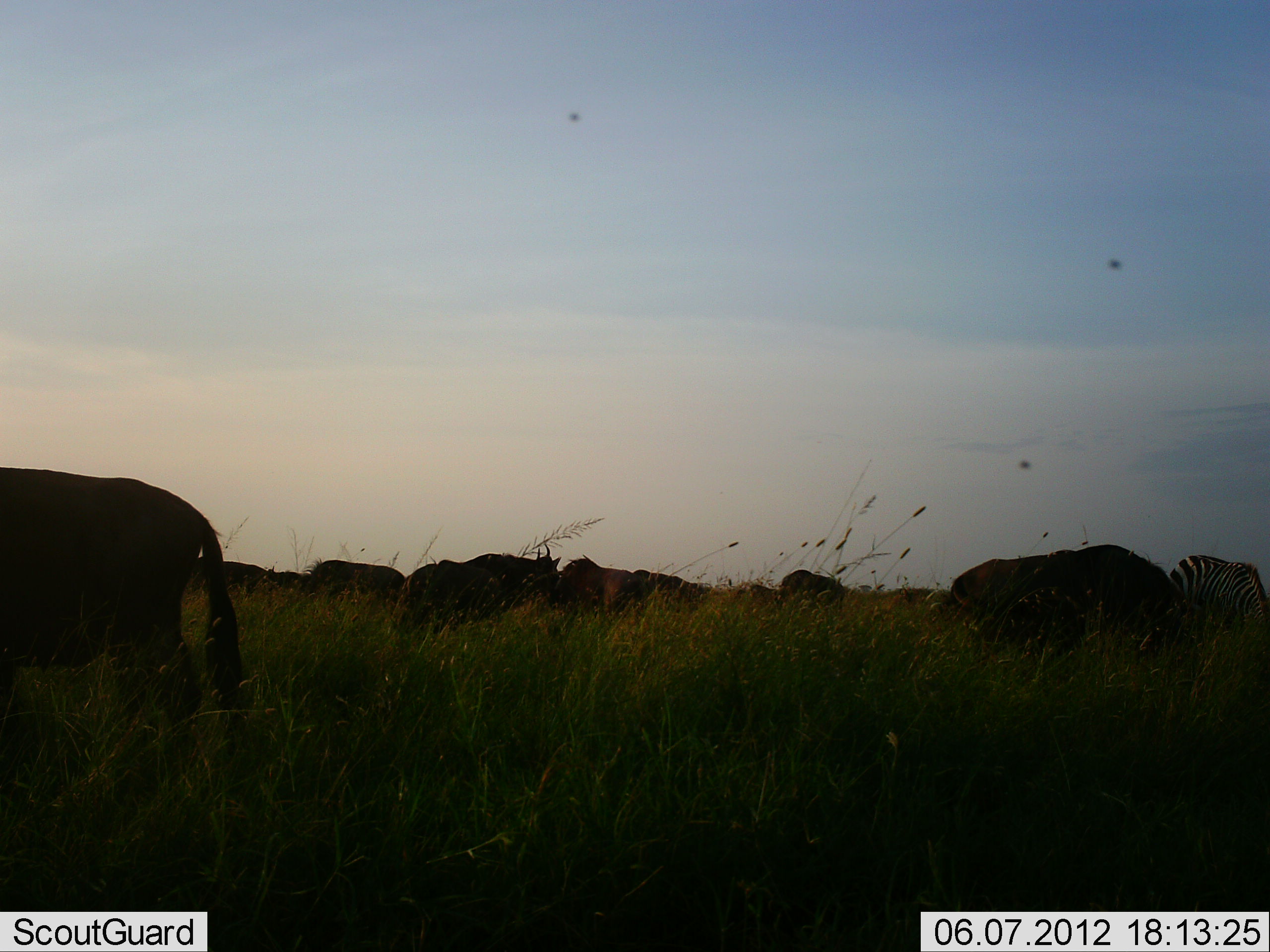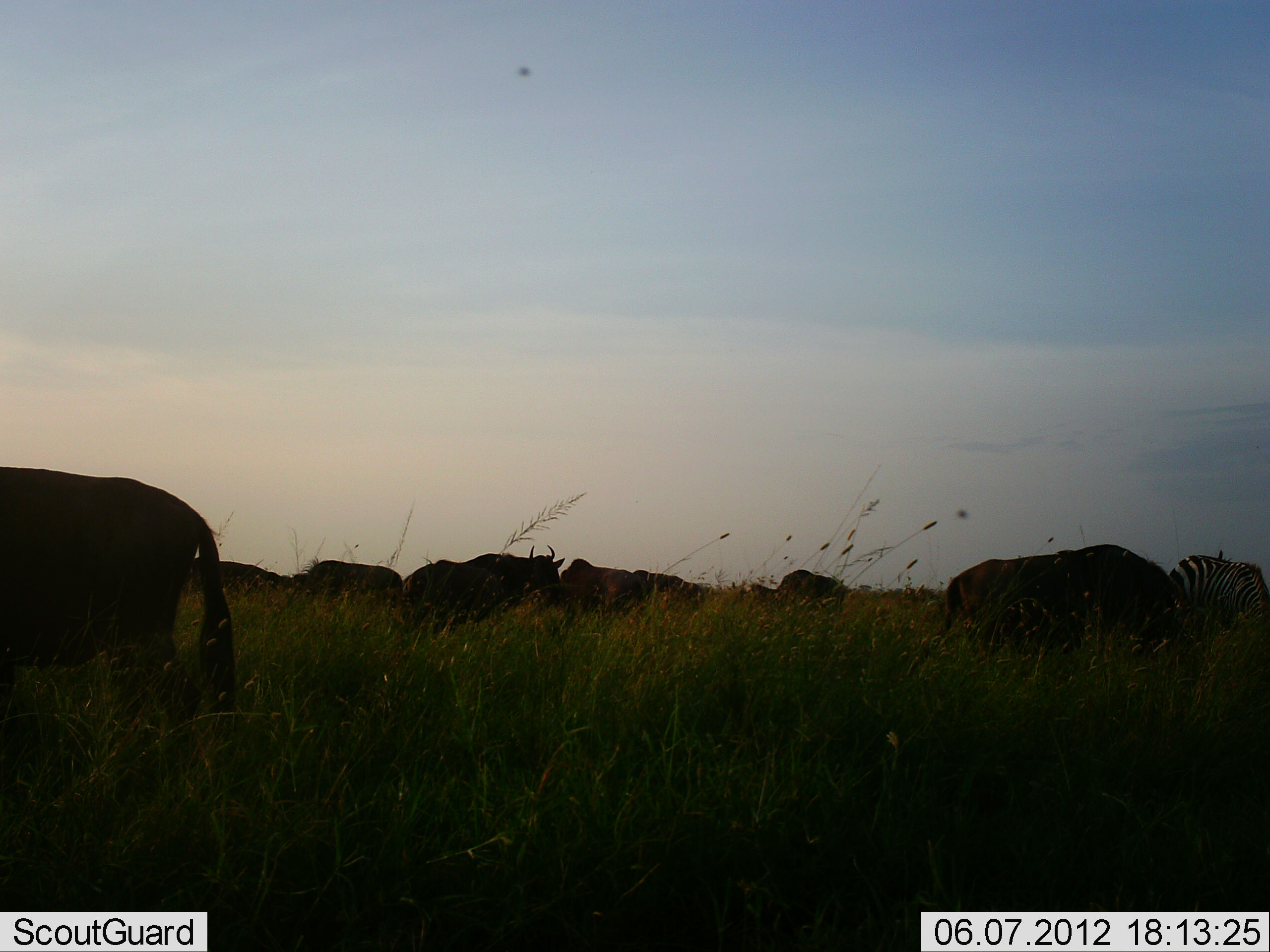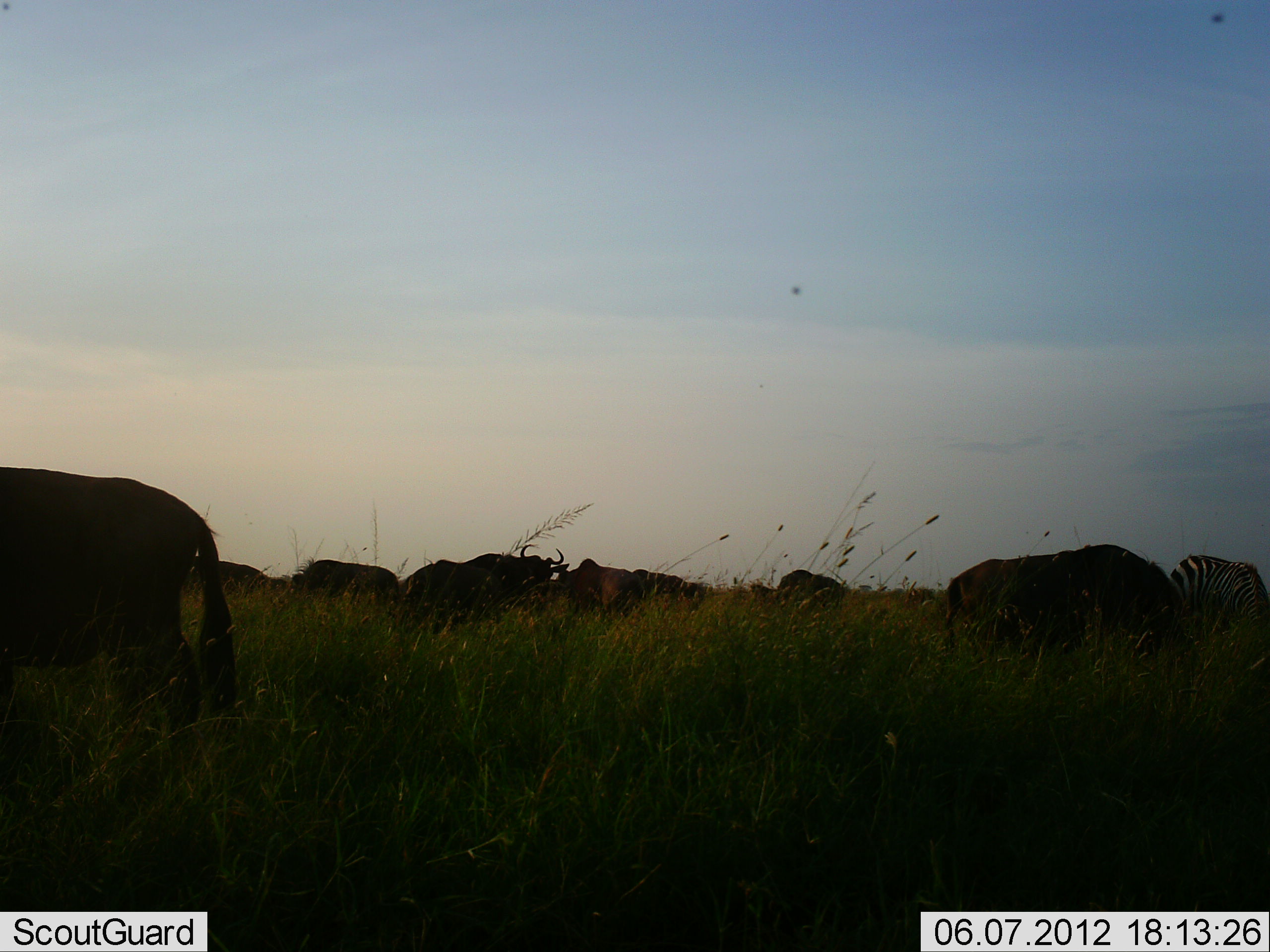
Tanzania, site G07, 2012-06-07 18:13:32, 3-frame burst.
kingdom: Animalia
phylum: Chordata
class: Mammalia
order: Artiodactyla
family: Bovidae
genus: Connochaetes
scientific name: Connochaetes taurinus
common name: blue wildebeest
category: wildebeest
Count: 9.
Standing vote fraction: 36%.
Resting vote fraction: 0%.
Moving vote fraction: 0%.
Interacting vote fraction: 9%.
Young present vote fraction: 0%.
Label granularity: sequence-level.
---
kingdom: Animalia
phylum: Chordata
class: Mammalia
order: Perissodactyla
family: Equidae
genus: Equus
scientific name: Equus quagga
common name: plains zebra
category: zebra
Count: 1.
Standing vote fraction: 18%.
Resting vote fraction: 0%.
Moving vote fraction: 0%.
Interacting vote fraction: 0%.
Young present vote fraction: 0%.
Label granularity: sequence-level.